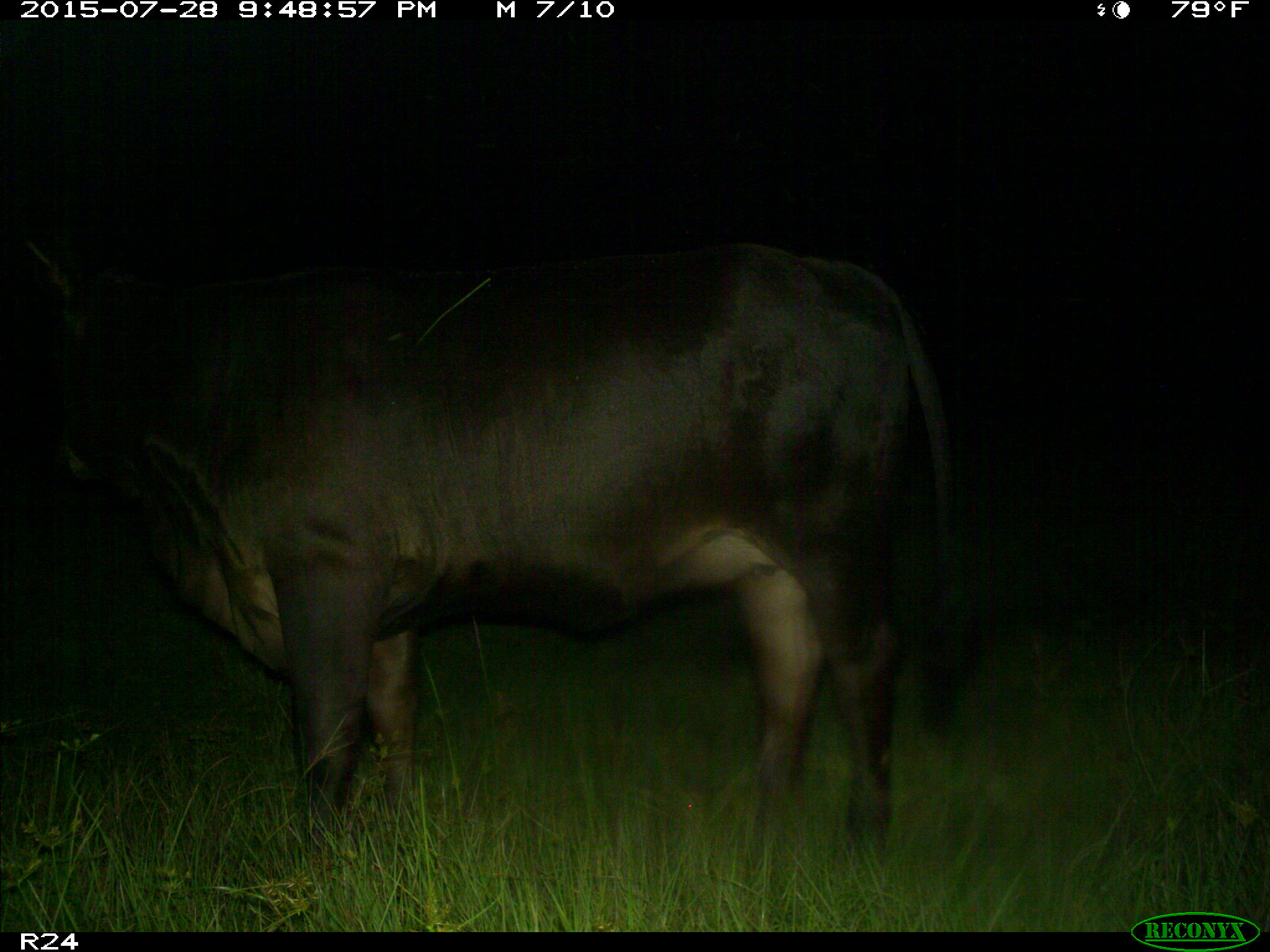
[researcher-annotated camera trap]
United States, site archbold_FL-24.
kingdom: Animalia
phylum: Chordata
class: Mammalia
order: Artiodactyla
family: Bovidae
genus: Bos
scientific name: Bos taurus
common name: domestic cow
Bos taurus (domestic cow).